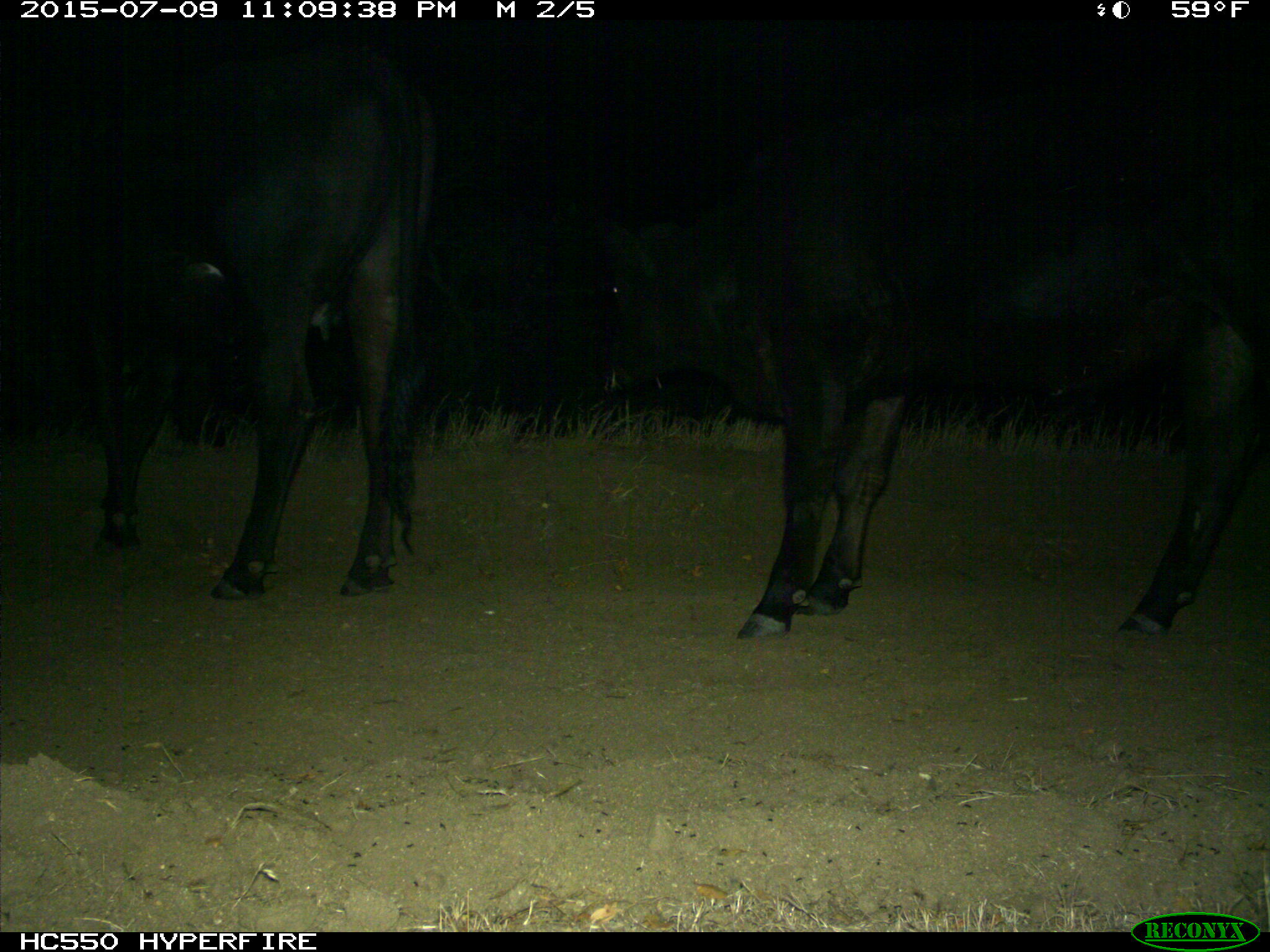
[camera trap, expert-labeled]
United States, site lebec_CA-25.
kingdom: Animalia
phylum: Chordata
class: Mammalia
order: Artiodactyla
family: Bovidae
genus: Bos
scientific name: Bos taurus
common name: domestic cow